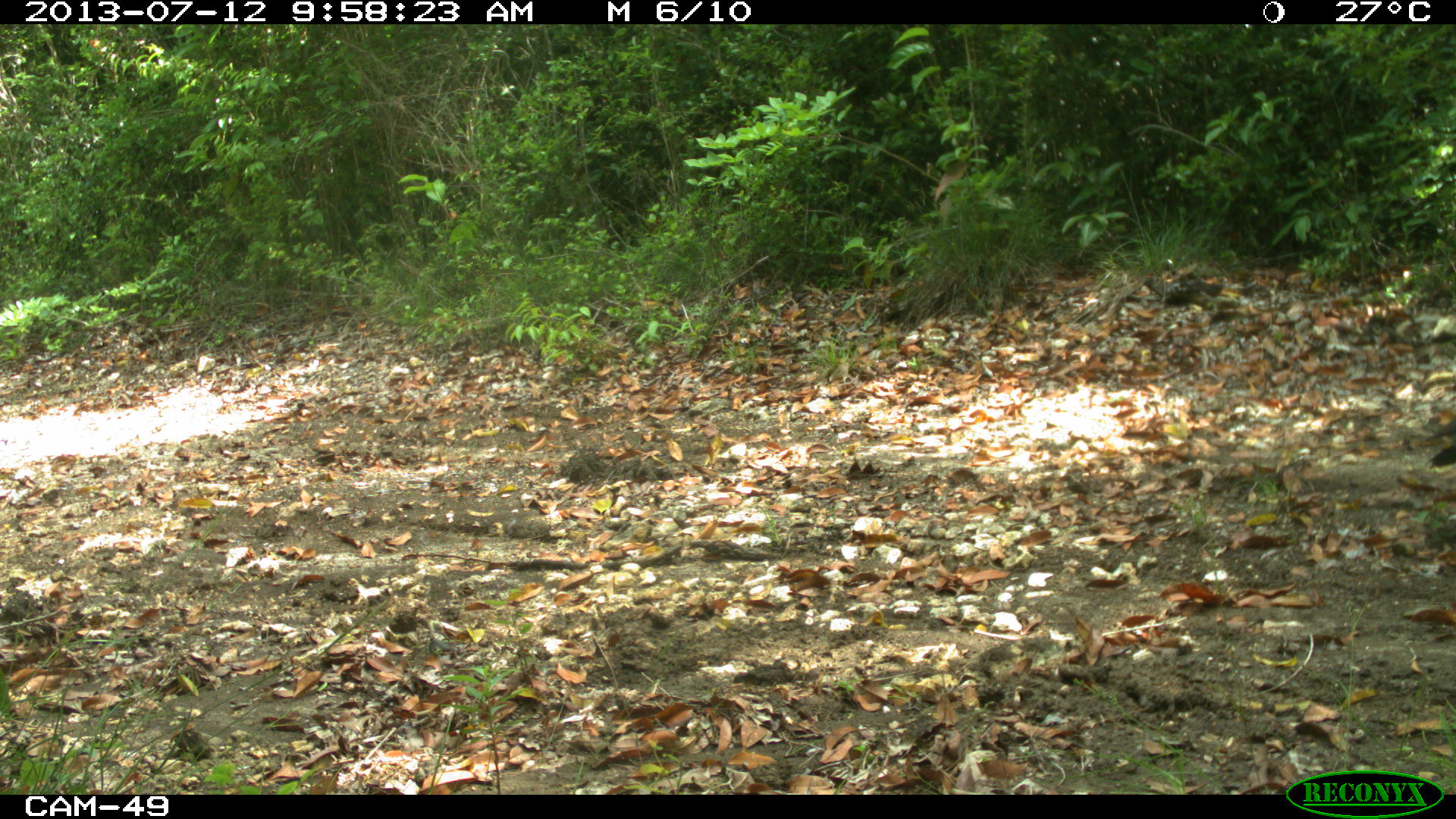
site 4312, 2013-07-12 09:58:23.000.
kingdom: Animalia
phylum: Chordata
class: Aves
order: Galliformes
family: Cracidae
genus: Crax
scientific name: Crax rubra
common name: great curassow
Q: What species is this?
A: Crax rubra (great curassow).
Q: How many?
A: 2.